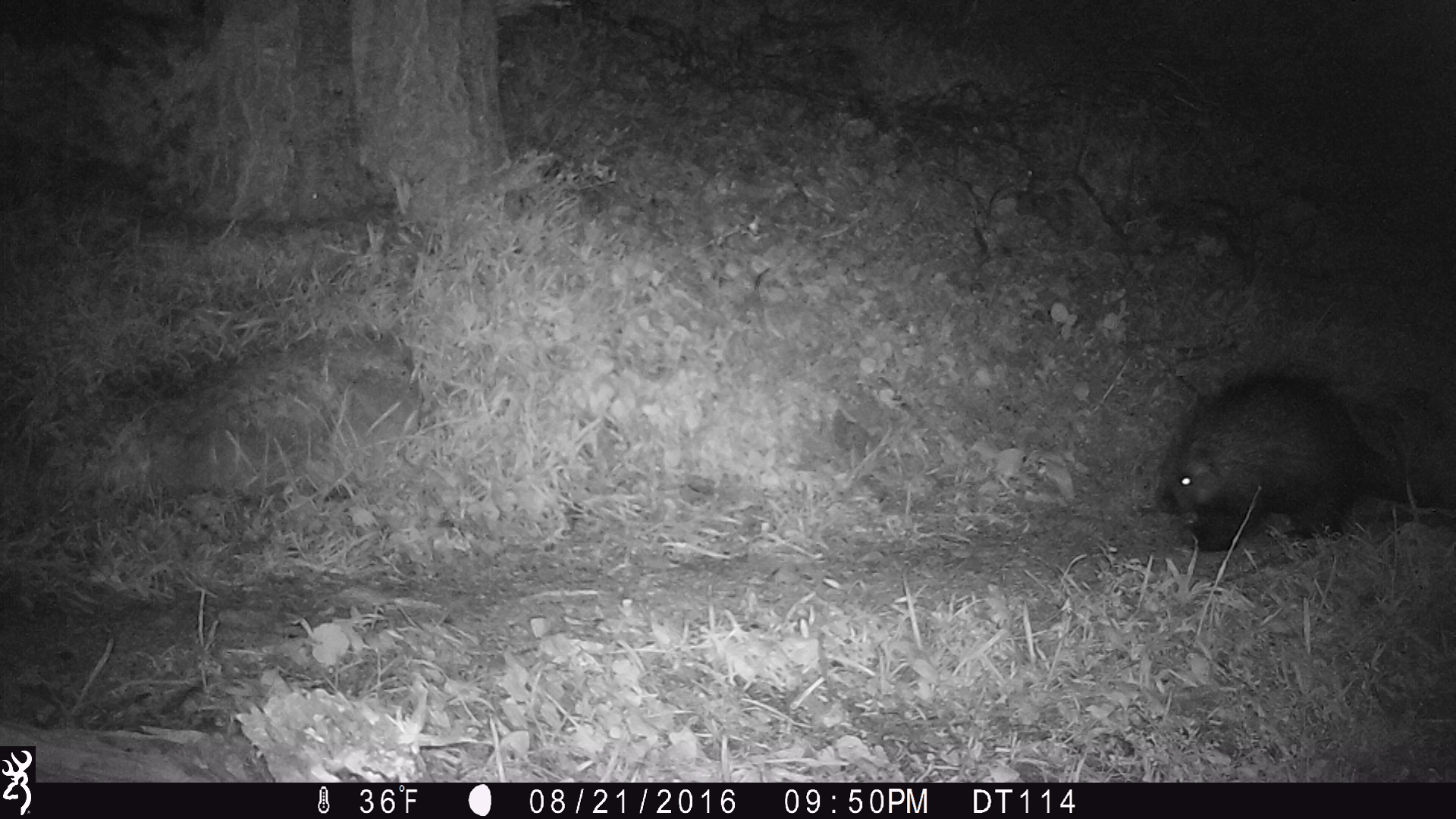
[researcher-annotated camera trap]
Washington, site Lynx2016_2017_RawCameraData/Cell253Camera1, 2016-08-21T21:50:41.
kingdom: Animalia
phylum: Chordata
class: Mammalia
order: Rodentia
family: Erethizontidae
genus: Erethizon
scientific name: Erethizon dorsatum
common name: north american porcupine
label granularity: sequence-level